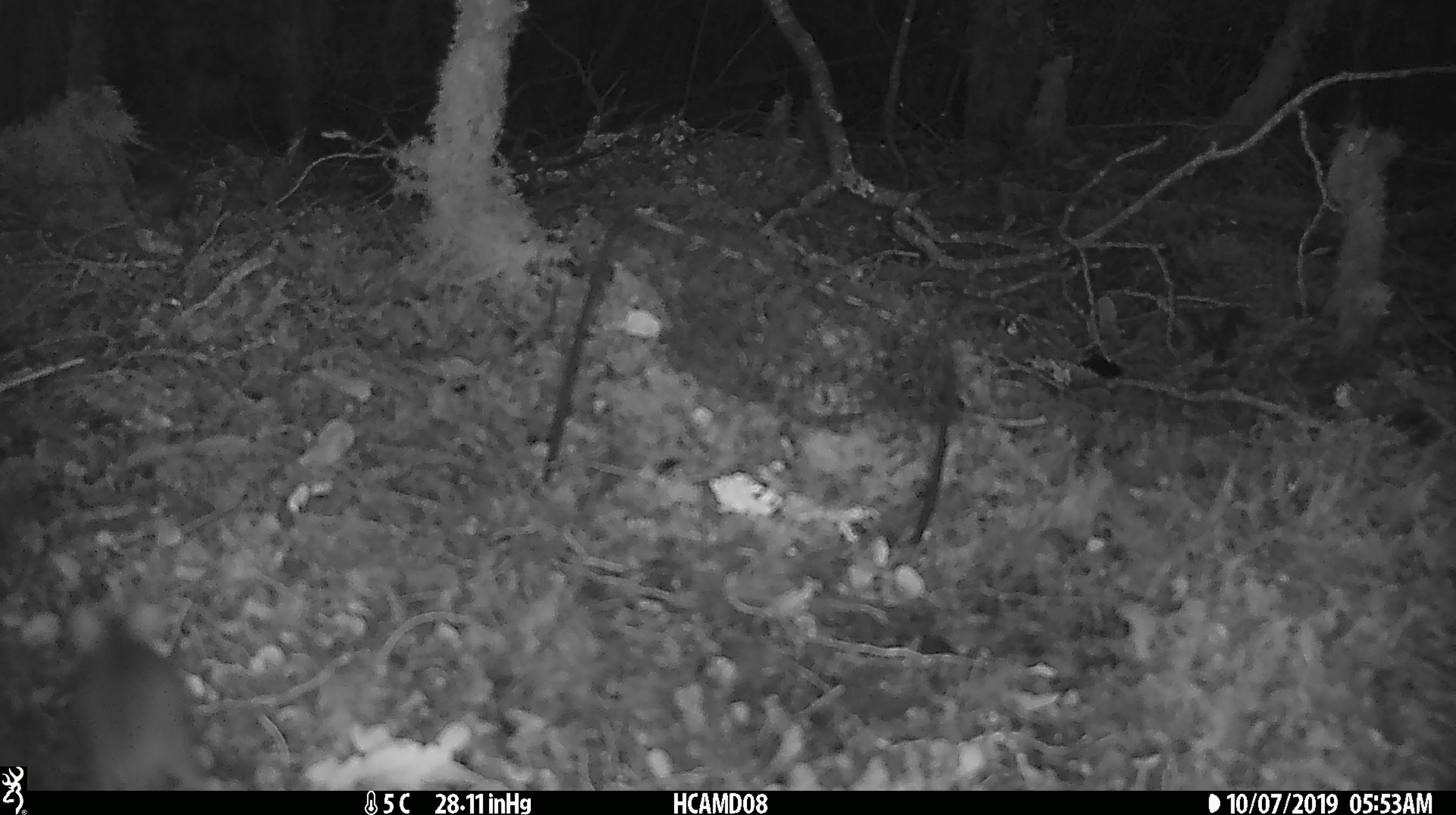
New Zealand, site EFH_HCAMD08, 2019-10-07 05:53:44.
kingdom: Animalia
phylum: Chordata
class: Mammalia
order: Rodentia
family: Muridae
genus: Mus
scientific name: Mus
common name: mouse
Mouse (Mus).